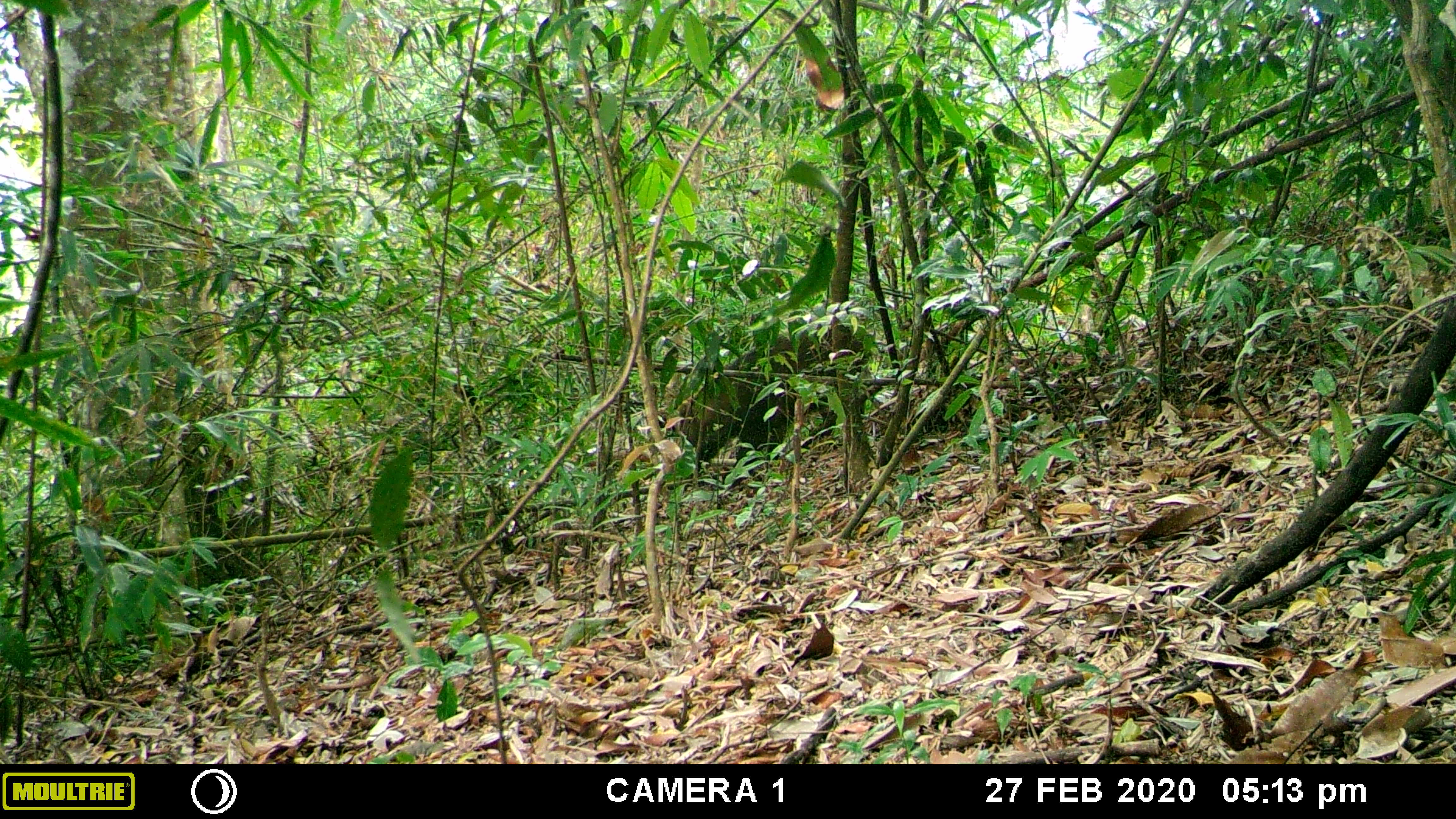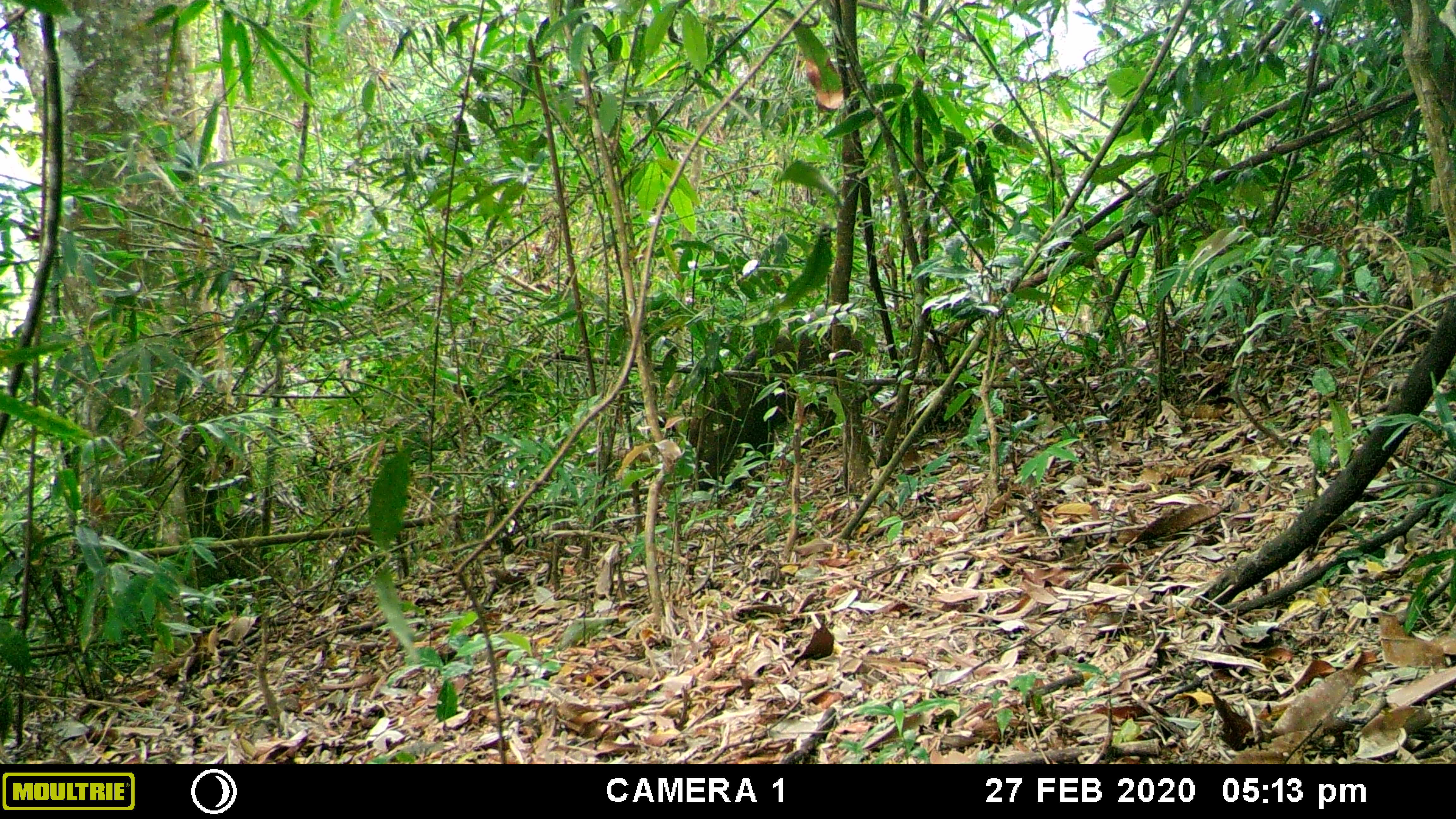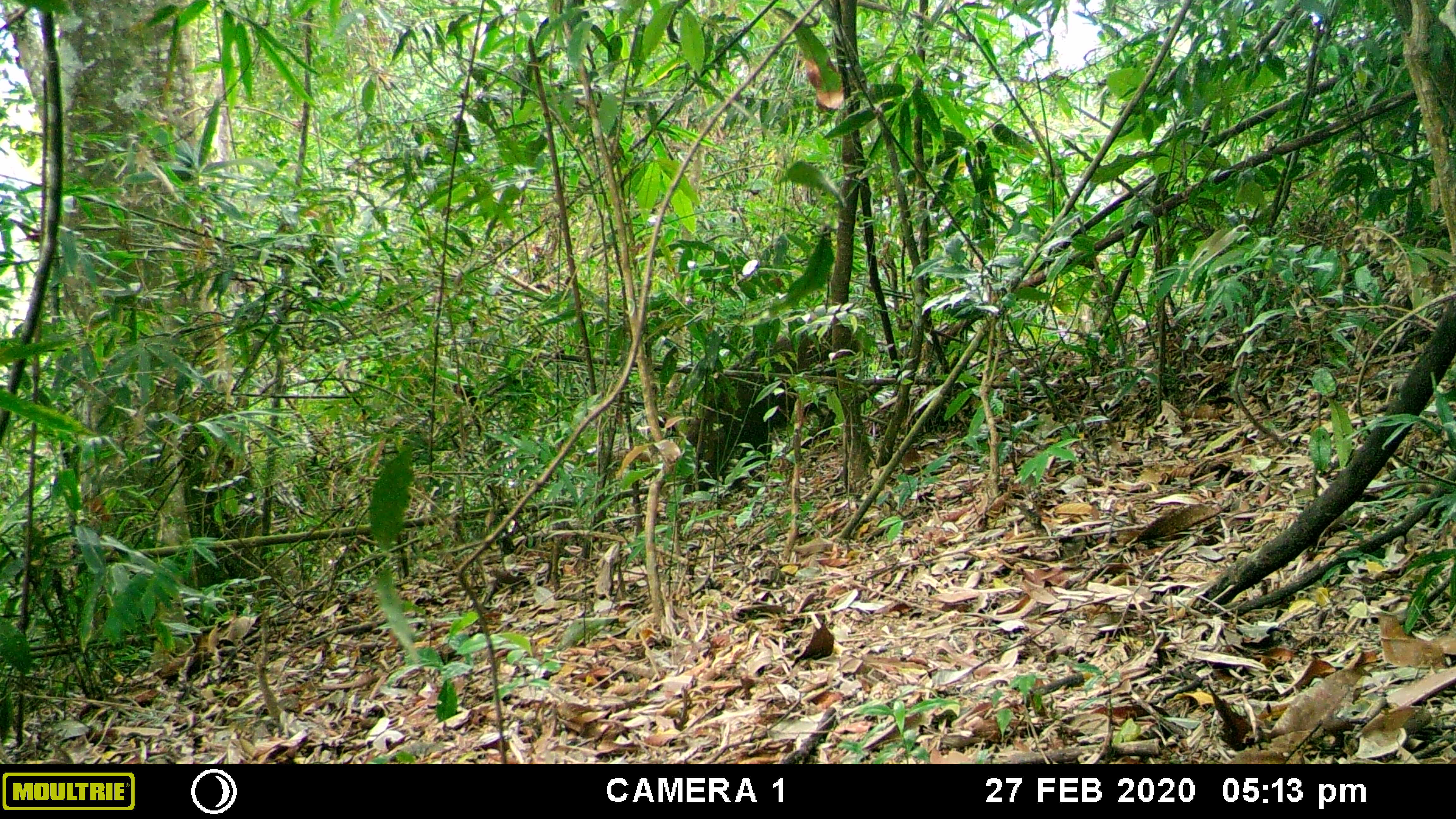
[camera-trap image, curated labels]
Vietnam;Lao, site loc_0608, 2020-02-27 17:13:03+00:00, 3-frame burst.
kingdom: Animalia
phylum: Chordata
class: Mammalia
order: Artiodactyla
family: Suidae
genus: Sus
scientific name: Sus scrofa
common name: eurasian wild pig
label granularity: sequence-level